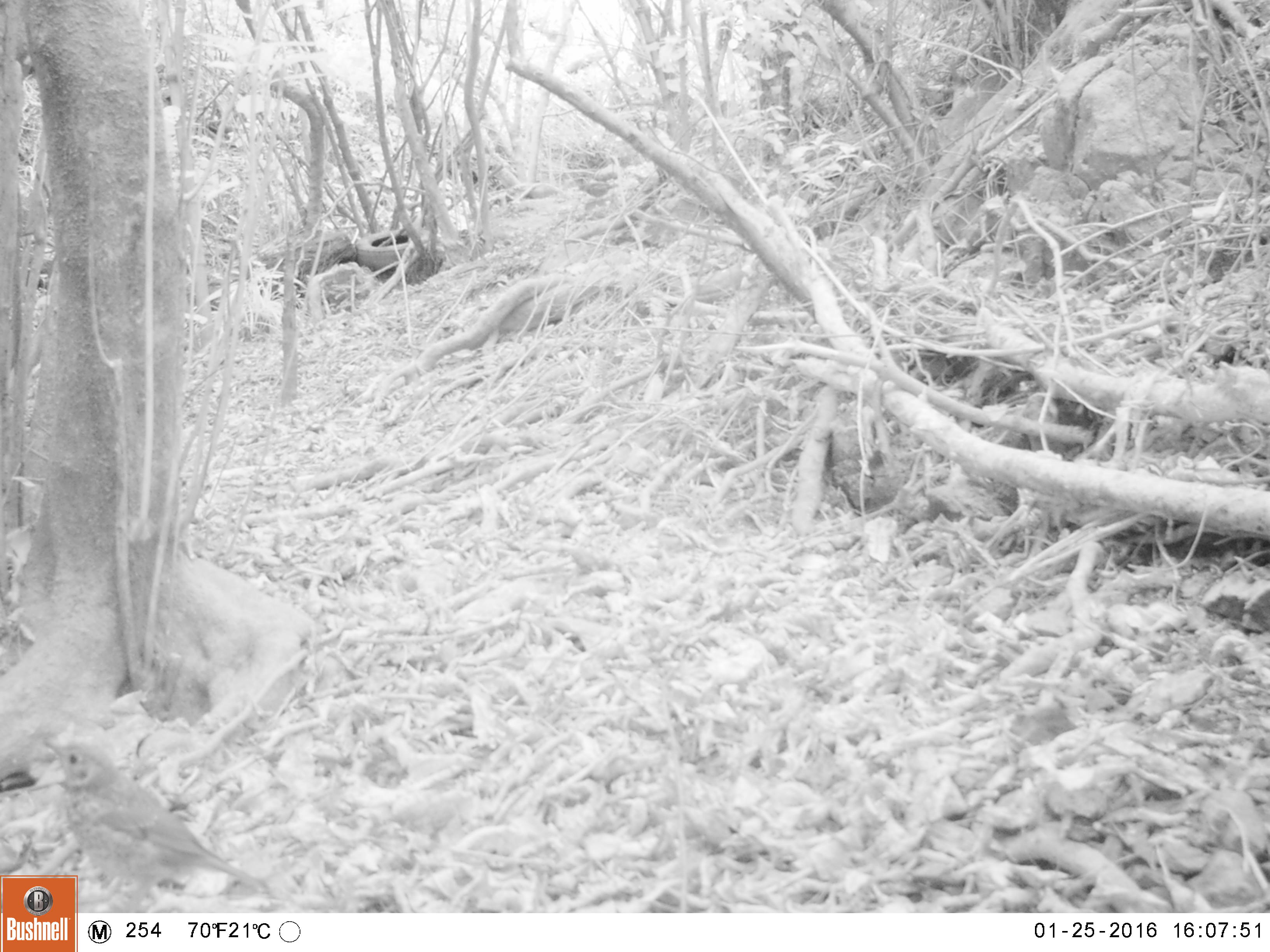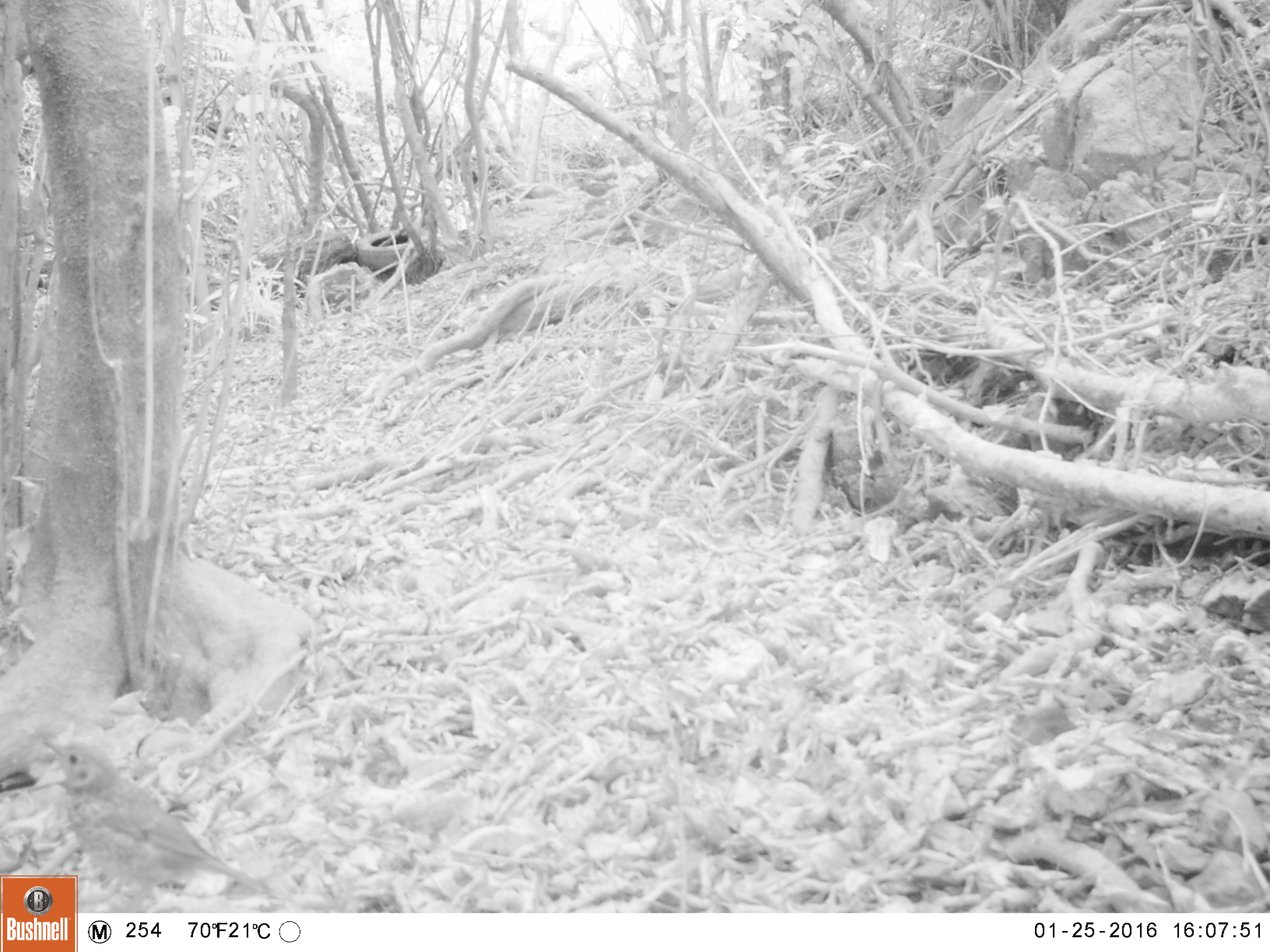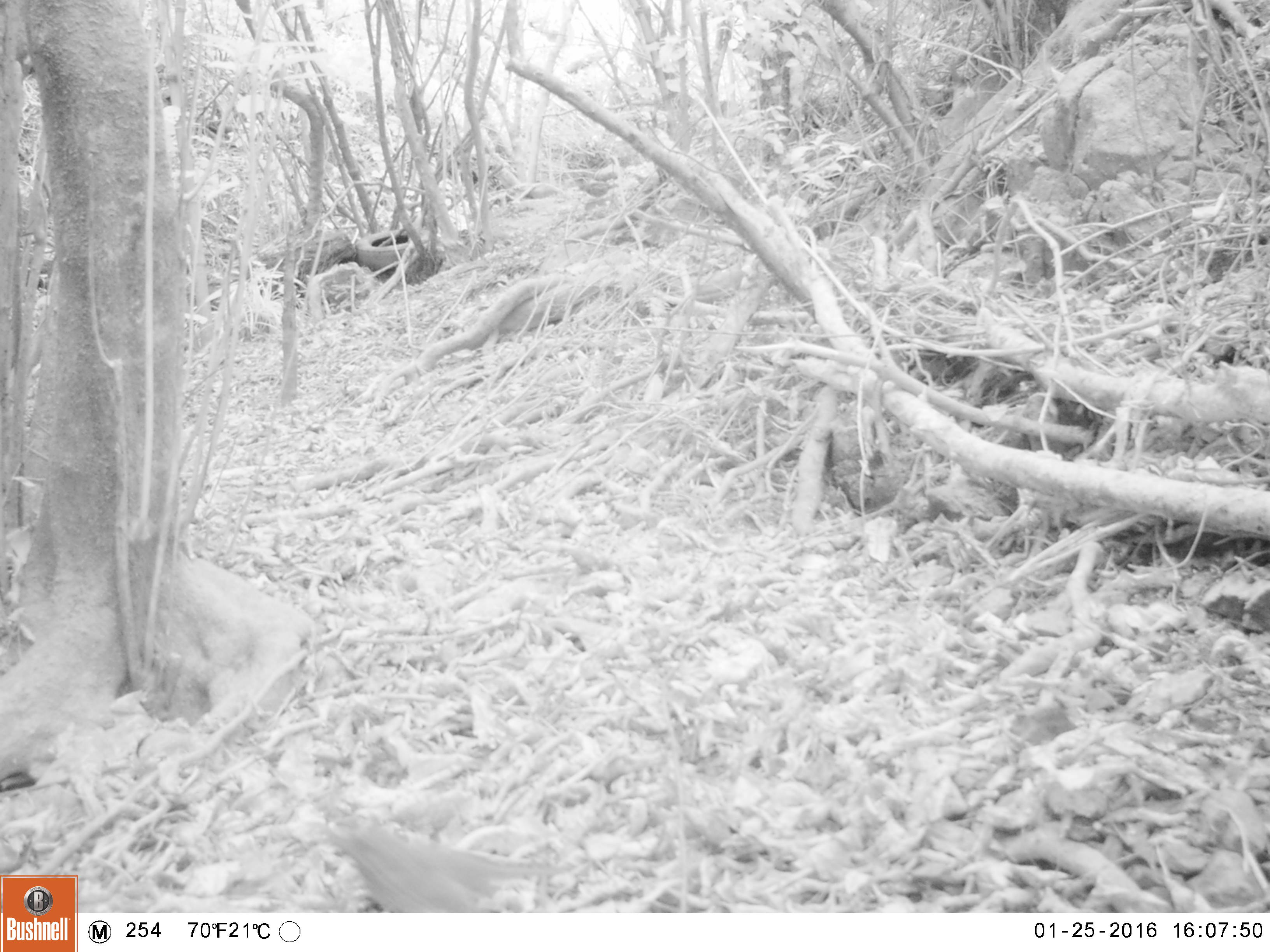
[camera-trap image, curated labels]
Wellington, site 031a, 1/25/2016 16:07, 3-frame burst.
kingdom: Animalia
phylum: Chordata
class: Aves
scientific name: Aves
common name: bird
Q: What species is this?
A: Bird (Aves).